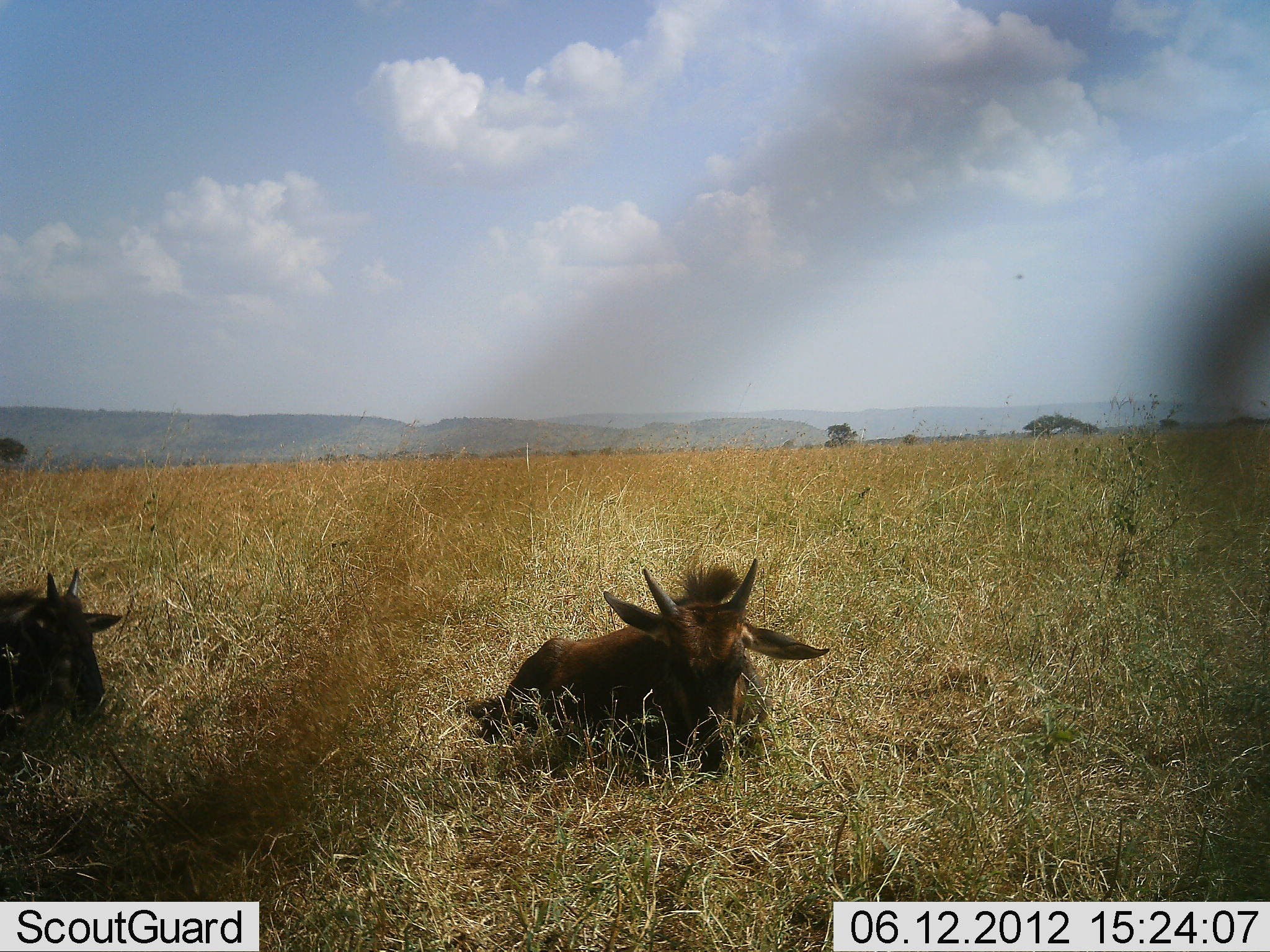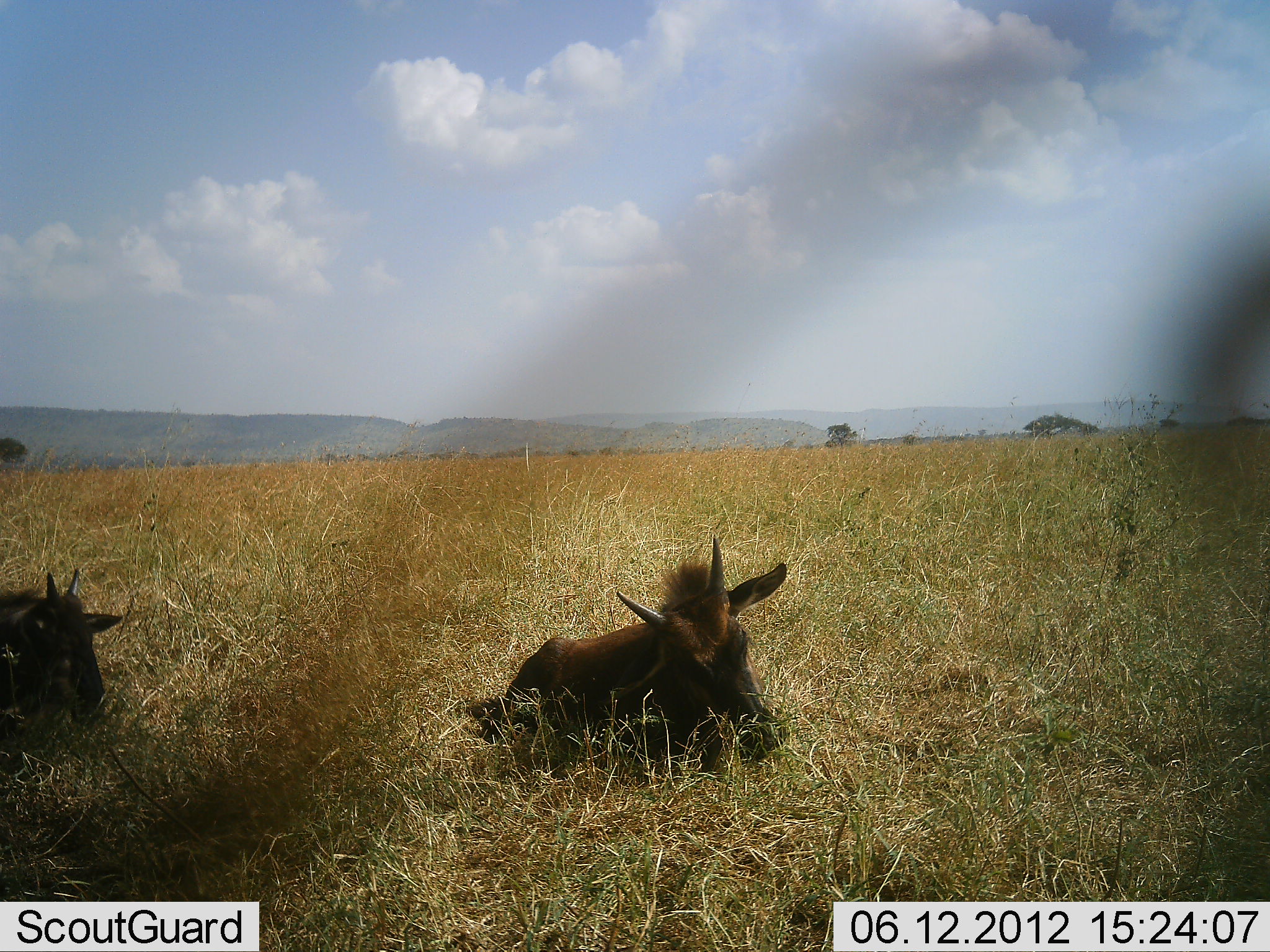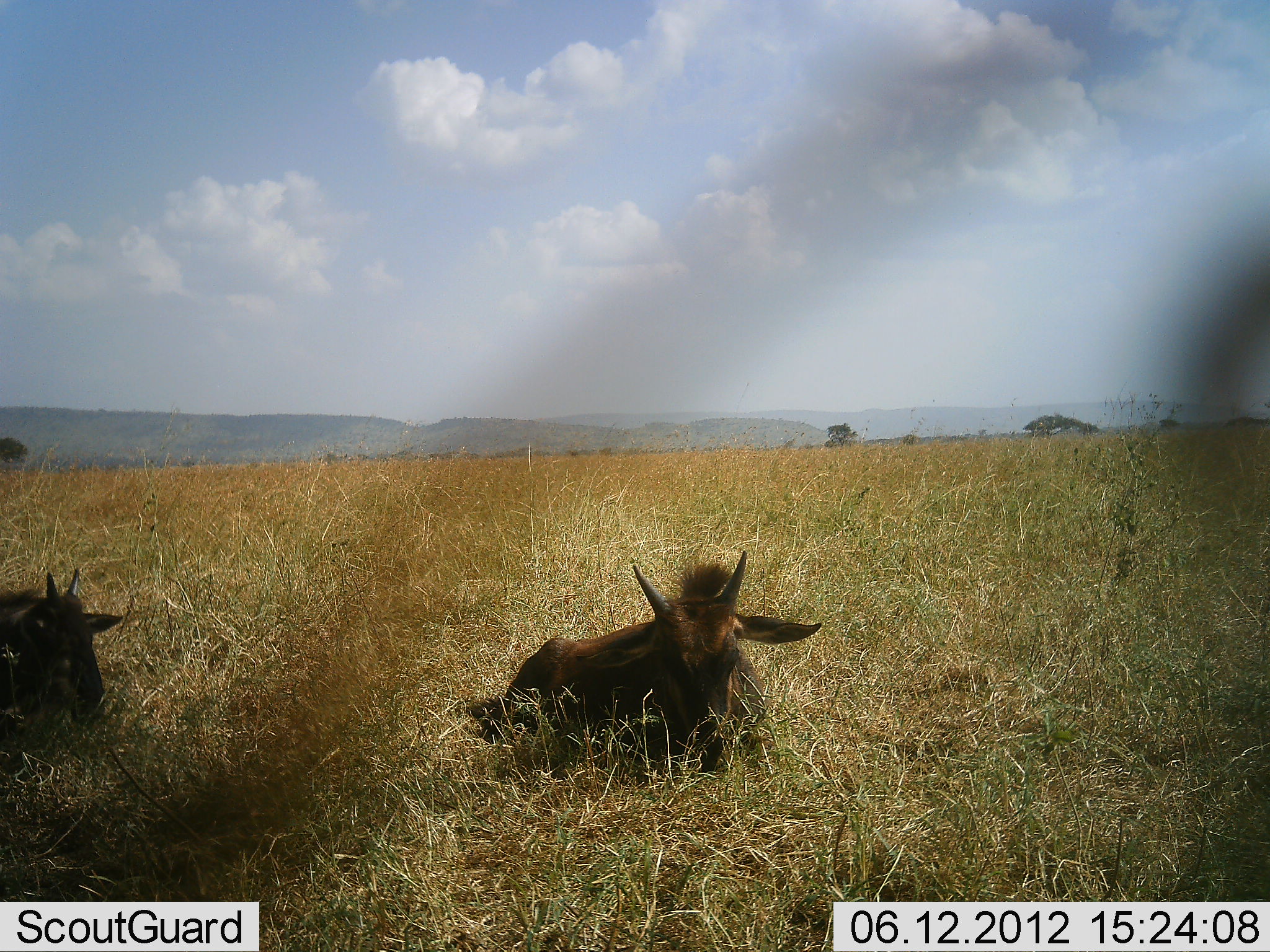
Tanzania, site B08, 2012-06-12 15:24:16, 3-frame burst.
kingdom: Animalia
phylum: Chordata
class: Mammalia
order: Artiodactyla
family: Bovidae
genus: Connochaetes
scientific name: Connochaetes taurinus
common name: blue wildebeest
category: wildebeest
Wildebeest (blue wildebeest) (Connochaetes taurinus), count 2. Behavior (volunteer vote fractions): standing 0%, resting 100%, moving 0%, interacting 0%. Young present (vote fraction): 90%. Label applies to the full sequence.